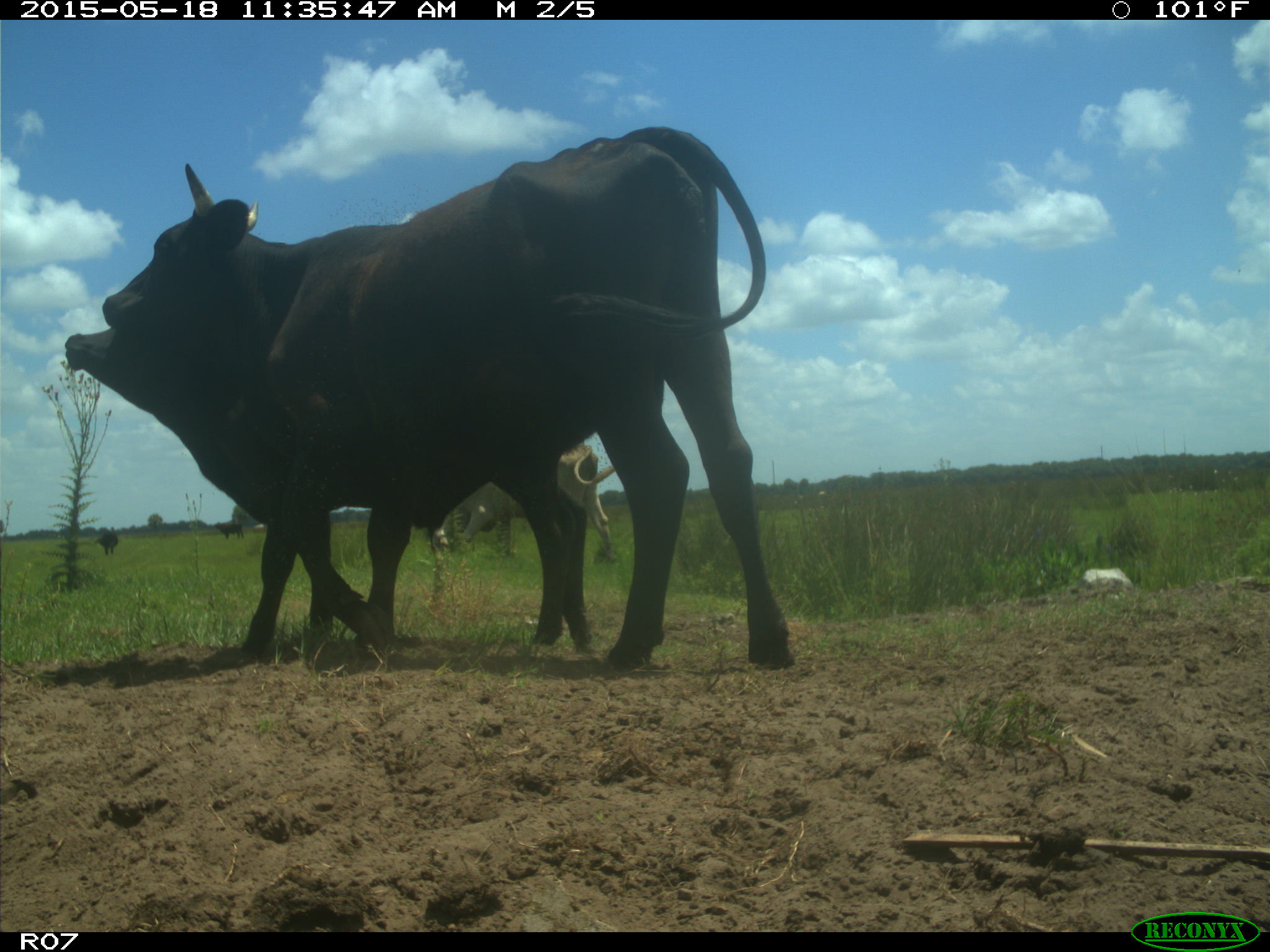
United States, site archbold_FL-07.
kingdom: Animalia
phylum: Chordata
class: Mammalia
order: Artiodactyla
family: Bovidae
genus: Bos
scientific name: Bos taurus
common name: domestic cow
Bos taurus (domestic cow).